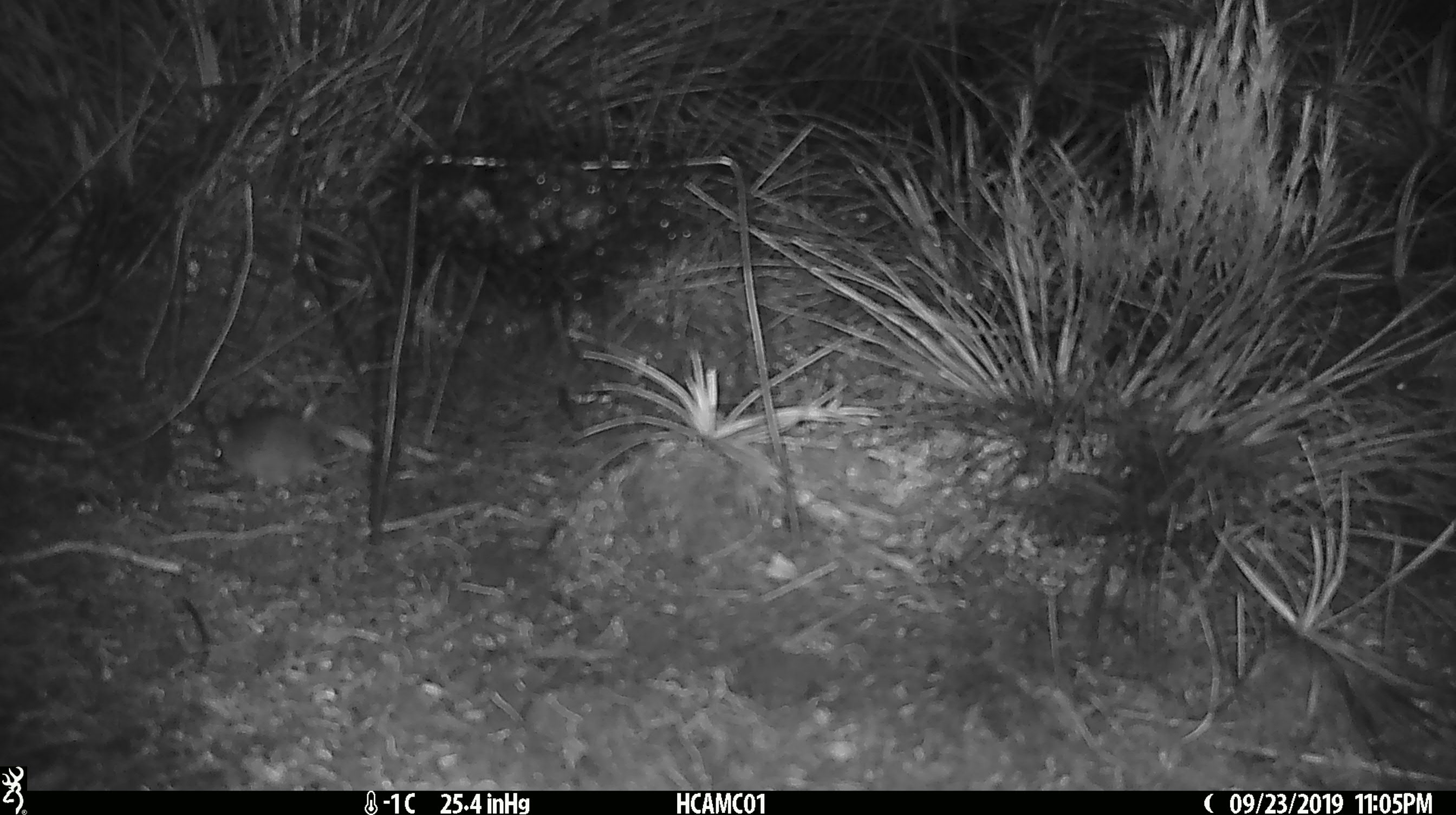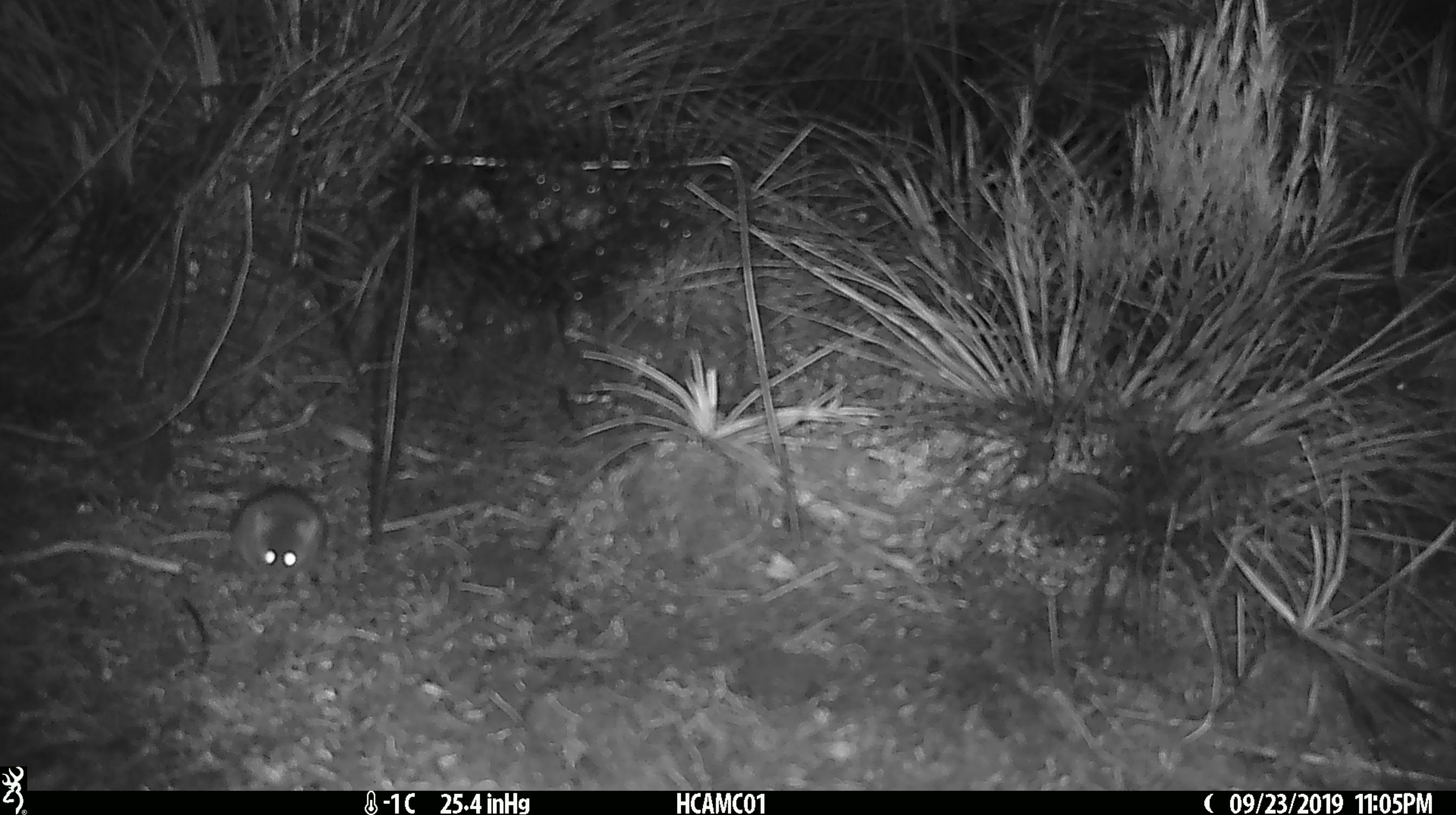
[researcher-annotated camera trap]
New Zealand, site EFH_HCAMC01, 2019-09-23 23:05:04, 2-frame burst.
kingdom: Animalia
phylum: Chordata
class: Mammalia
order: Rodentia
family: Muridae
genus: Mus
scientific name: Mus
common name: mouse